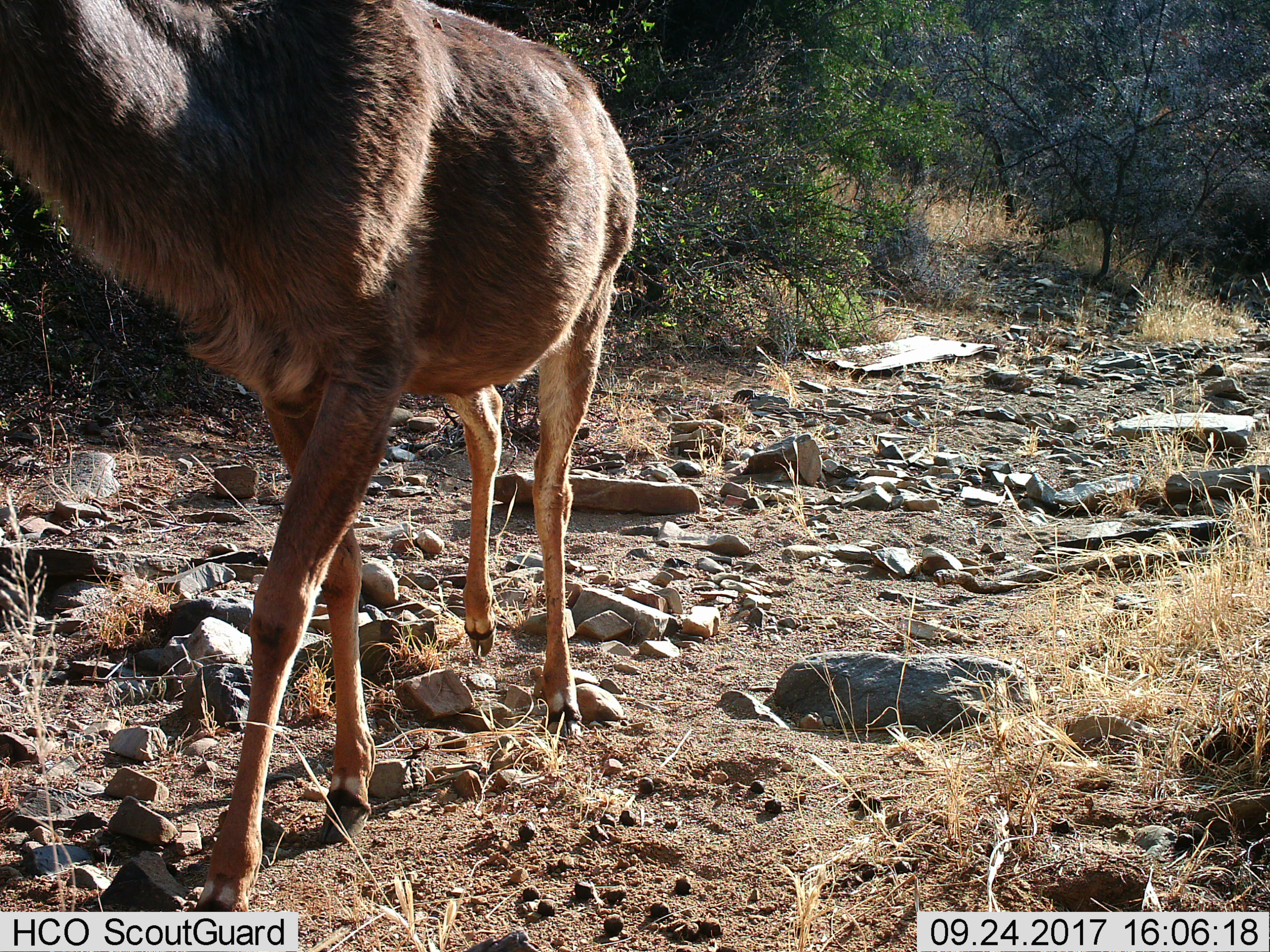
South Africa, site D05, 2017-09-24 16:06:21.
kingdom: Animalia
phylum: Chordata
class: Mammalia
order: Artiodactyla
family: Bovidae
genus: Tragelaphus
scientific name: Tragelaphus strepsiceros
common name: greater kudu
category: kudu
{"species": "kudu (greater kudu) (Tragelaphus strepsiceros)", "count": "1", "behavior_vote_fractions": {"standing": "0%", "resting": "0%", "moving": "100%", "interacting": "0%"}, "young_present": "0%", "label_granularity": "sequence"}